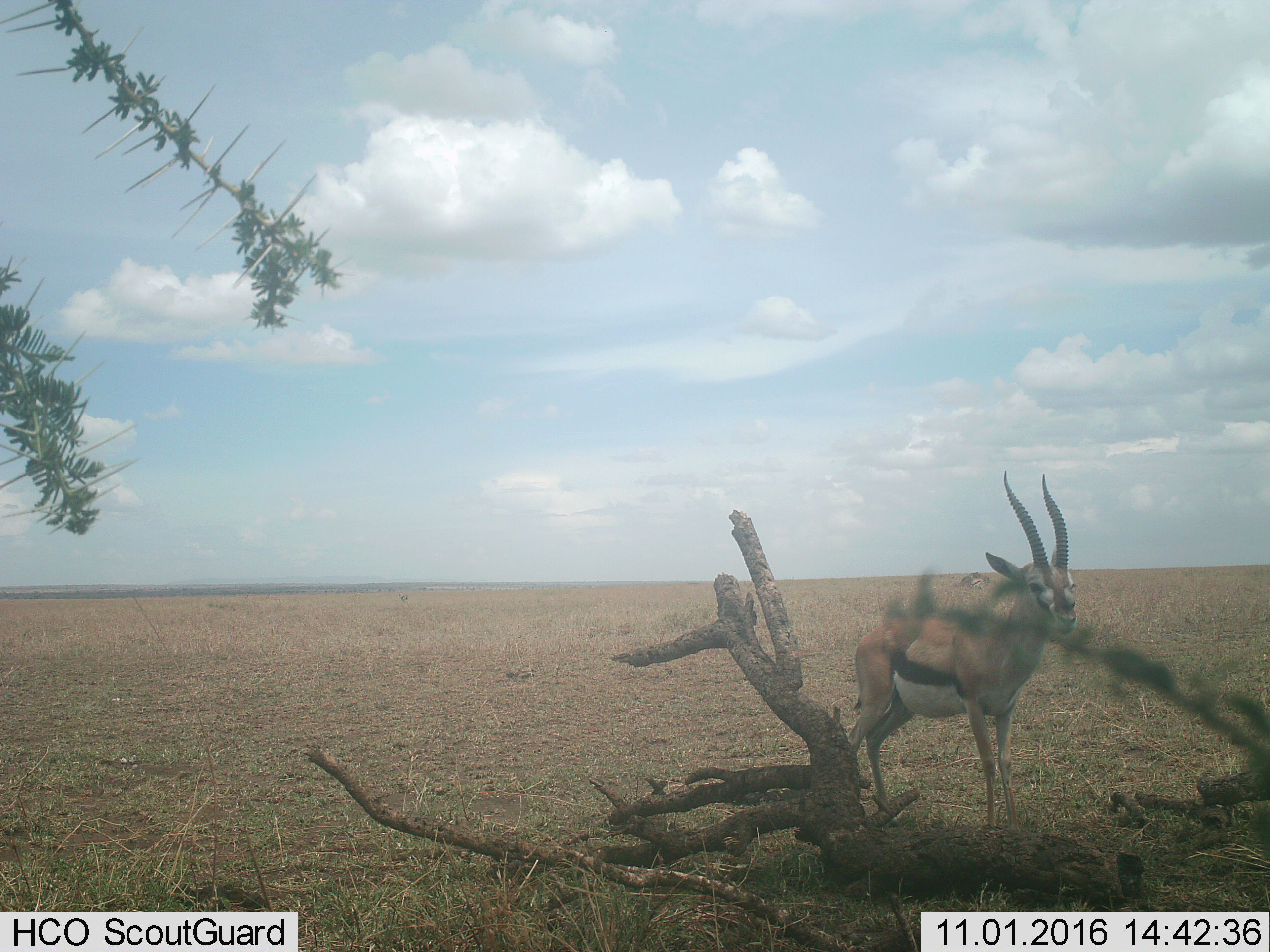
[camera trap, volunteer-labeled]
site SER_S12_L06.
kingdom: Animalia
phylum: Chordata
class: Mammalia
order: Artiodactyla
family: Bovidae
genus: Eudorcas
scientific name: Eudorcas thomsonii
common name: thomson's gazelle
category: gazellethomsons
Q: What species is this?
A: Gazellethomsons (thomson's gazelle) (Eudorcas thomsonii).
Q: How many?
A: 2.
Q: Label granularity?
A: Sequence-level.